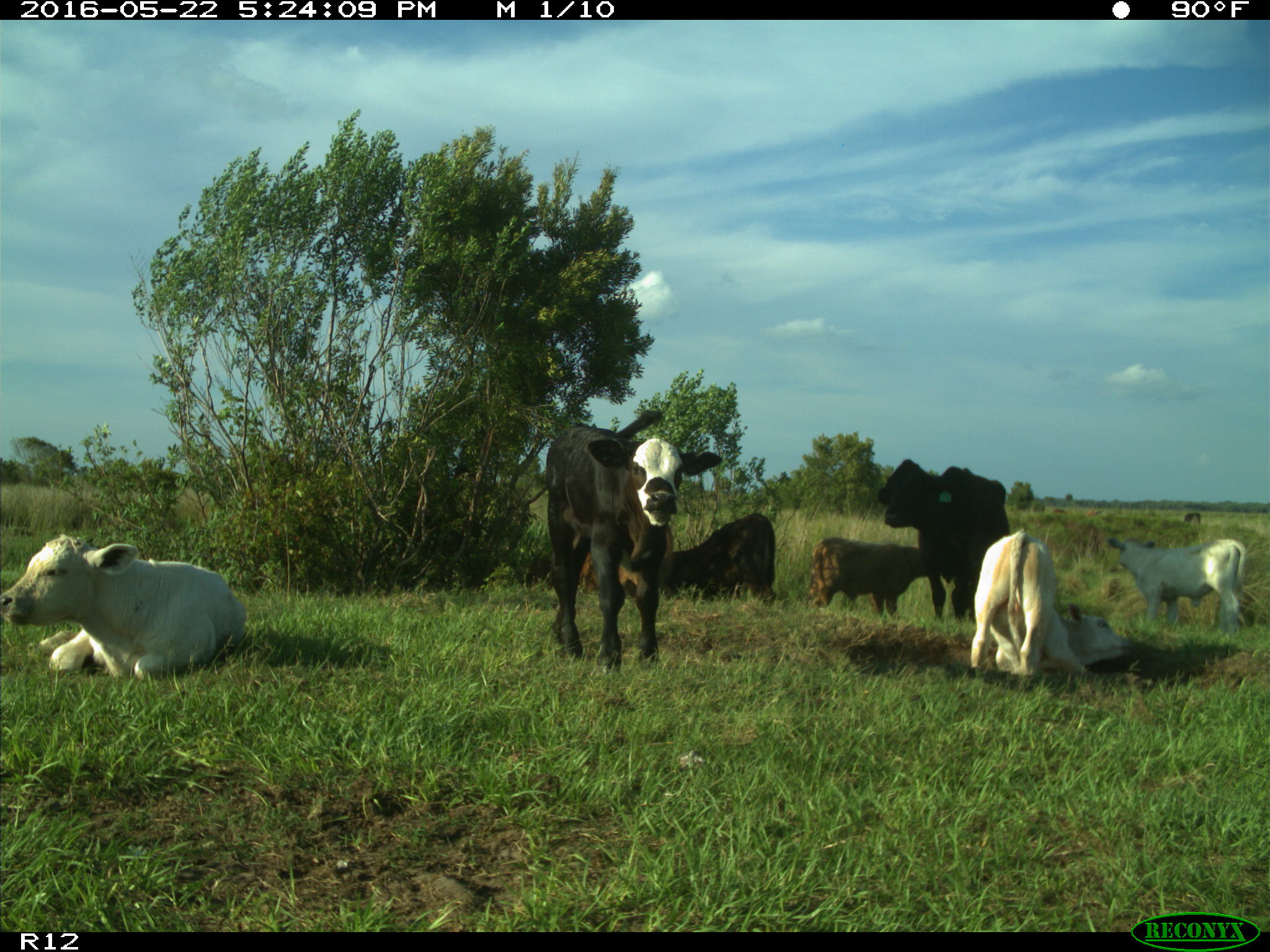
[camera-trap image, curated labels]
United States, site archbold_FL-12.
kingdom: Animalia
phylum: Chordata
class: Mammalia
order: Artiodactyla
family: Bovidae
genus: Bos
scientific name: Bos taurus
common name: domestic cow